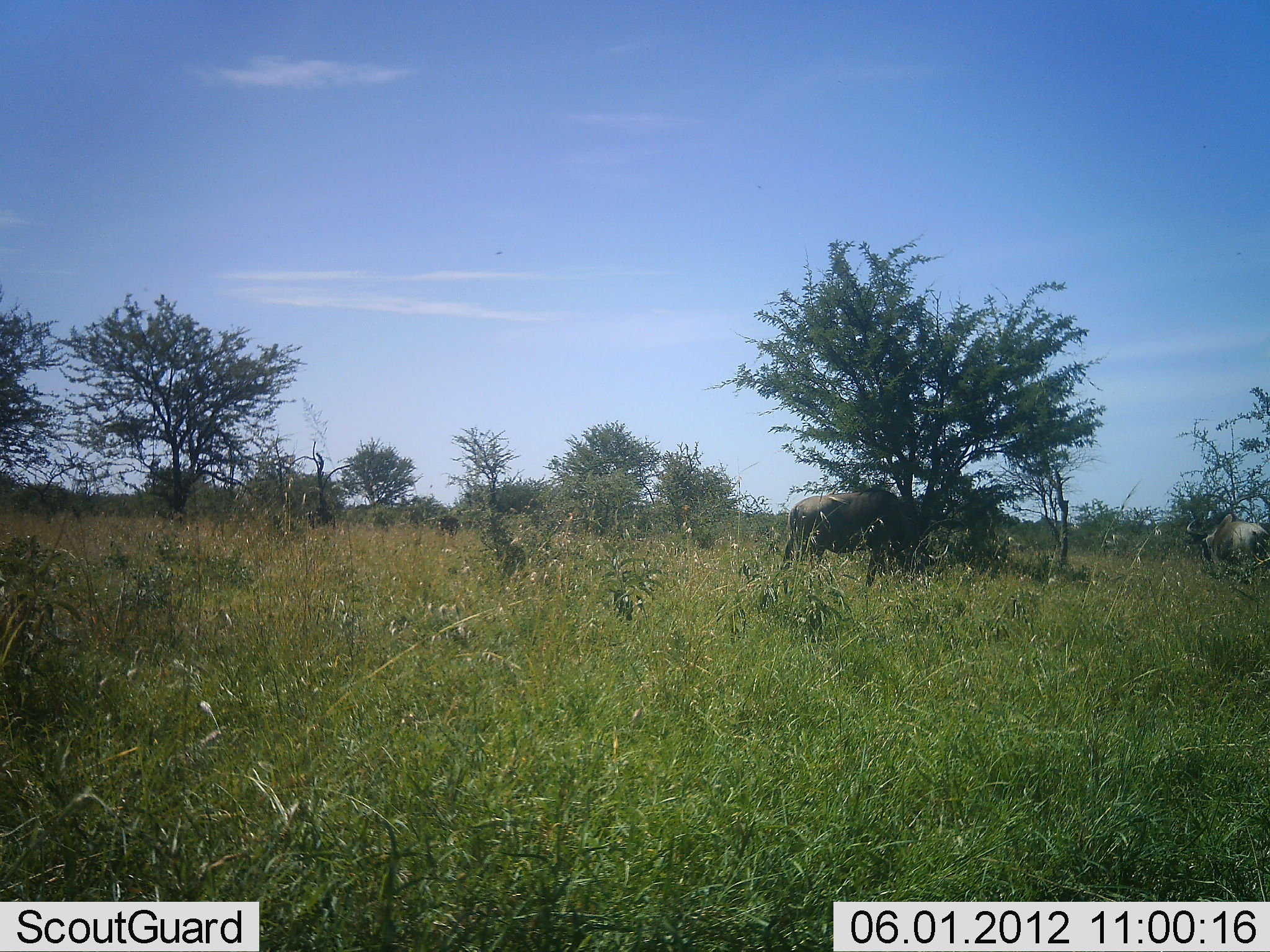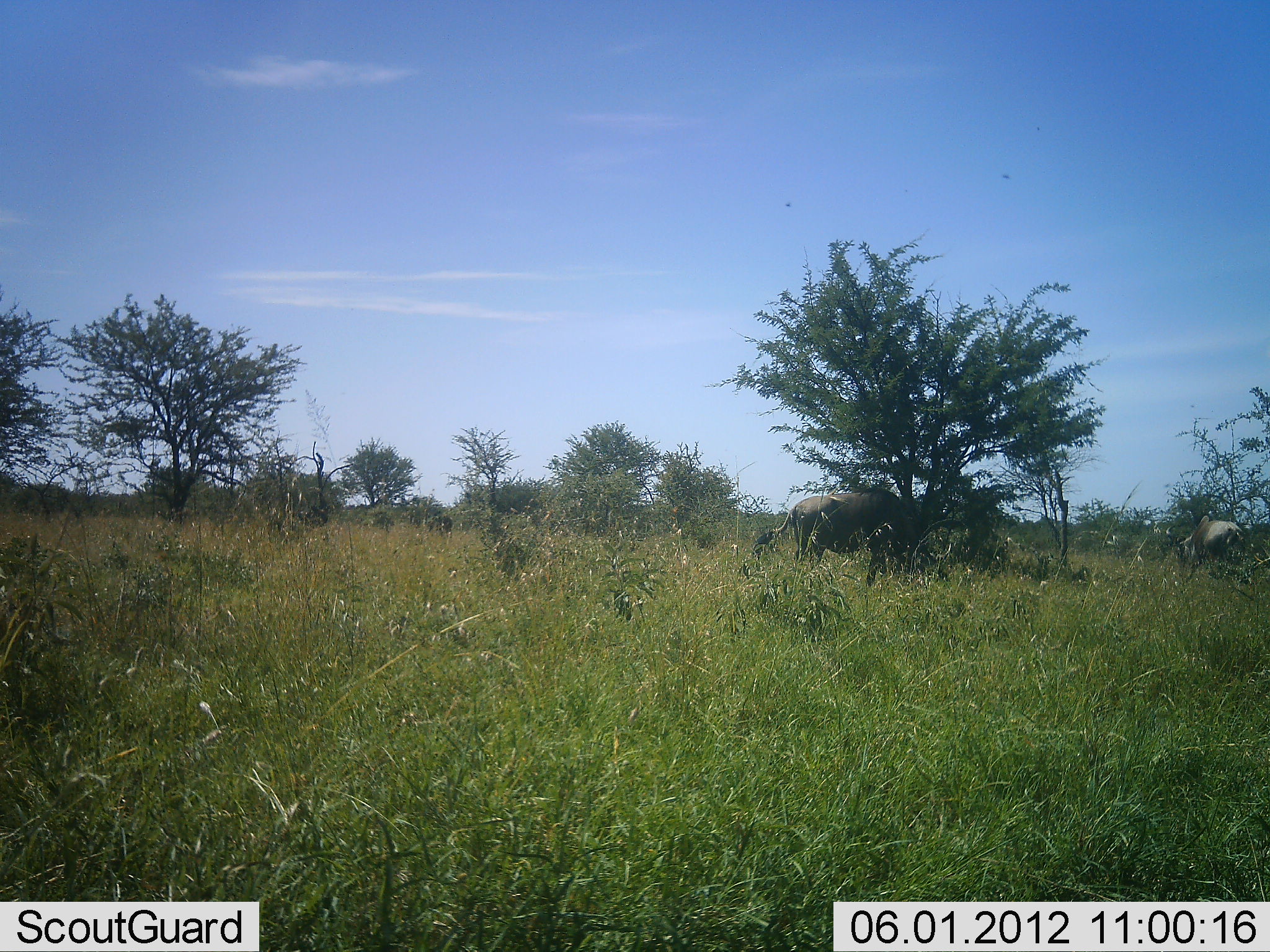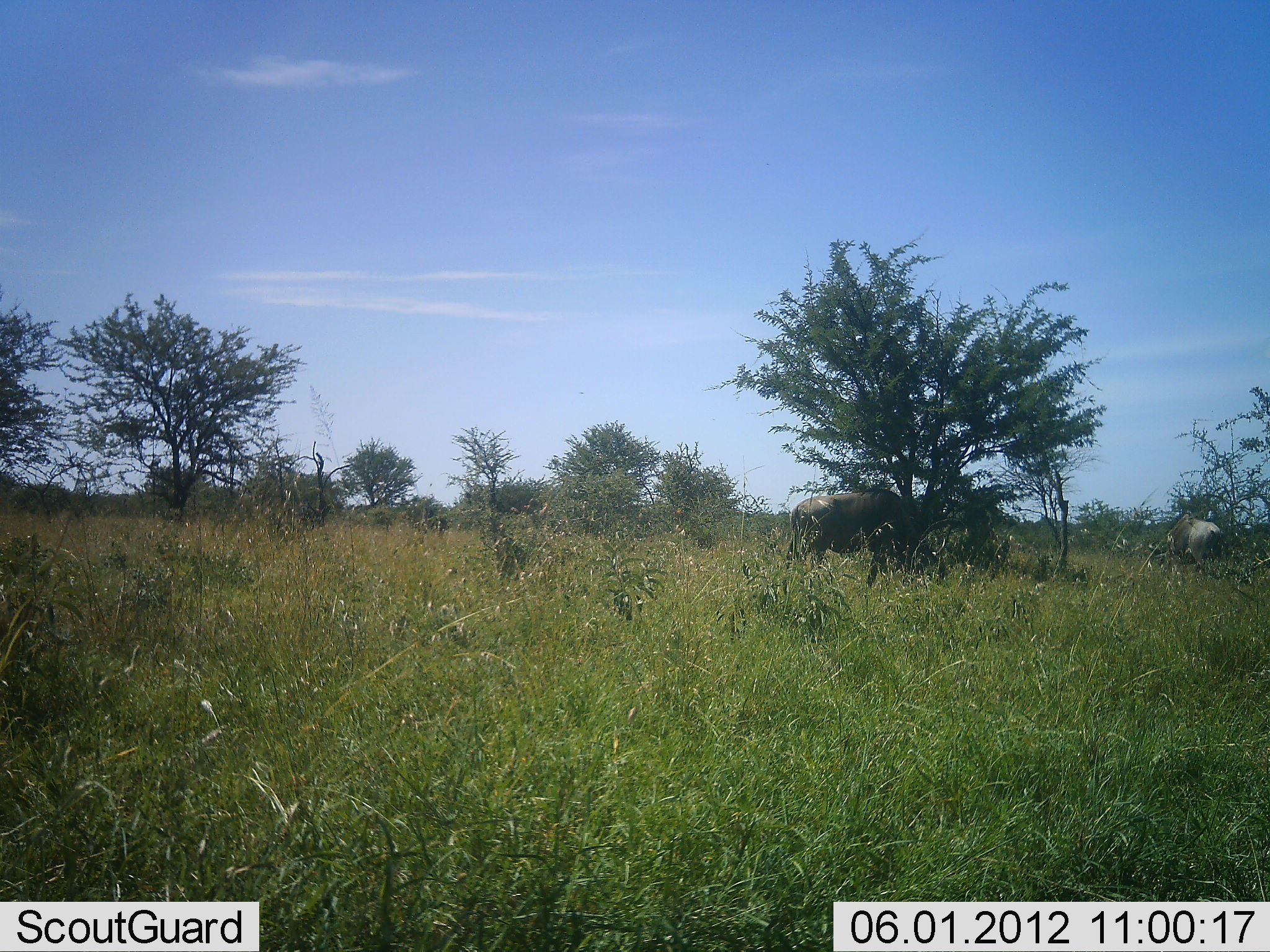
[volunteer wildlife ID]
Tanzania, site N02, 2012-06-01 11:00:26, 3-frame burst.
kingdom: Animalia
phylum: Chordata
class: Mammalia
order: Artiodactyla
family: Bovidae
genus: Connochaetes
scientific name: Connochaetes taurinus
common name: blue wildebeest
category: wildebeest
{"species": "wildebeest (blue wildebeest) (Connochaetes taurinus)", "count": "2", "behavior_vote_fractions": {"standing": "50%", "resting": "0%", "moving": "80%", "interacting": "0%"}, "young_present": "0%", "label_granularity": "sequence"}